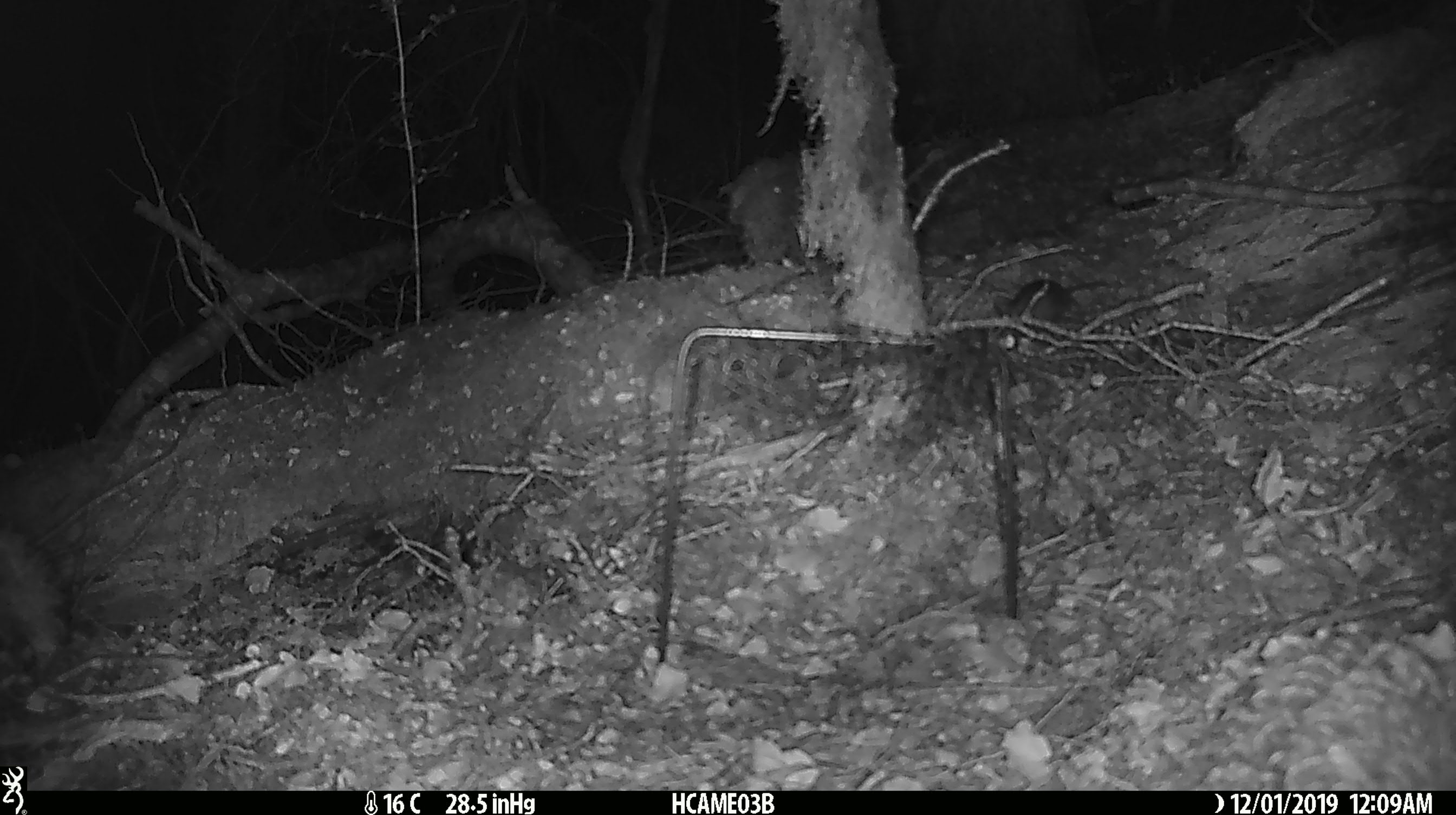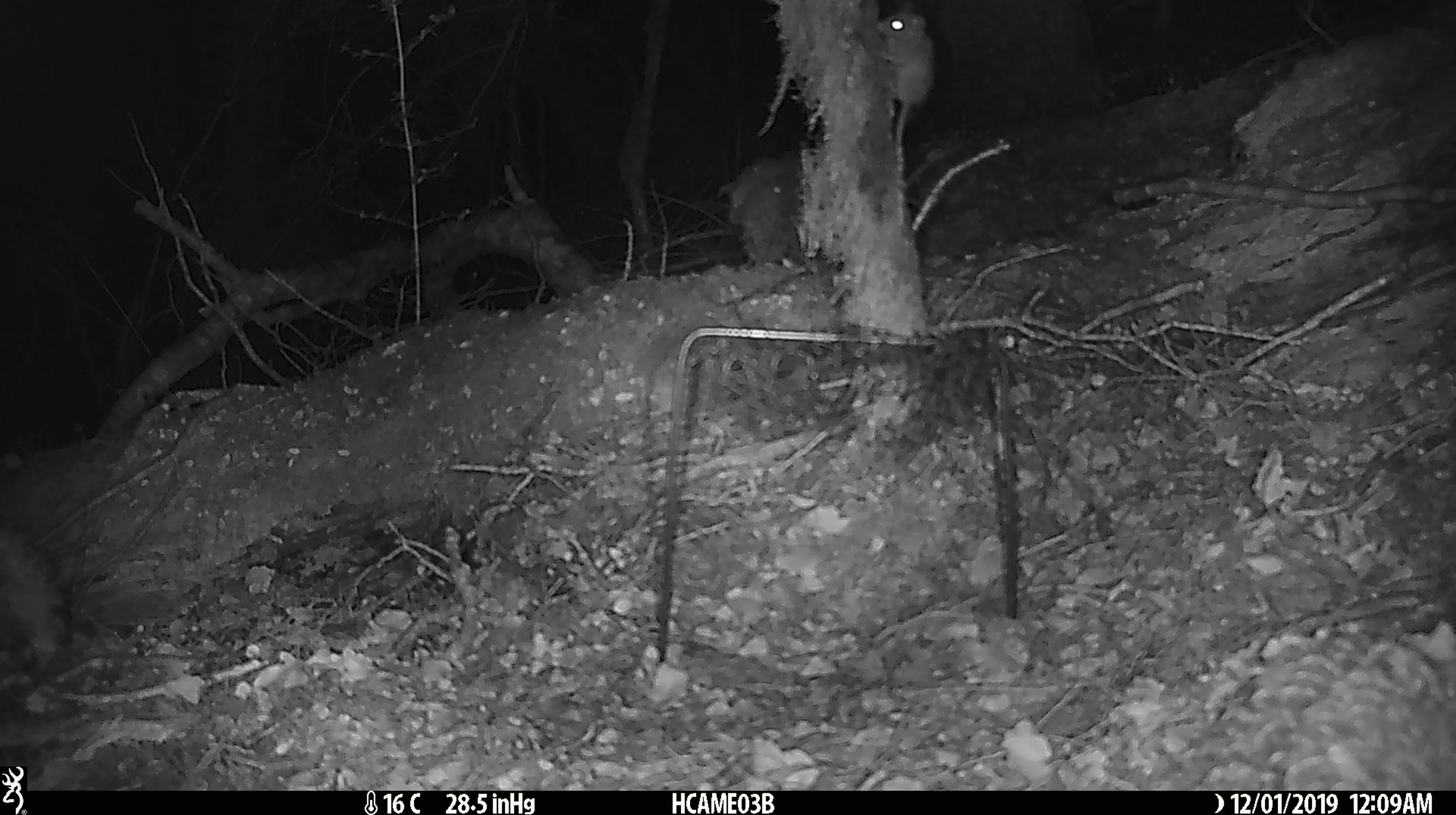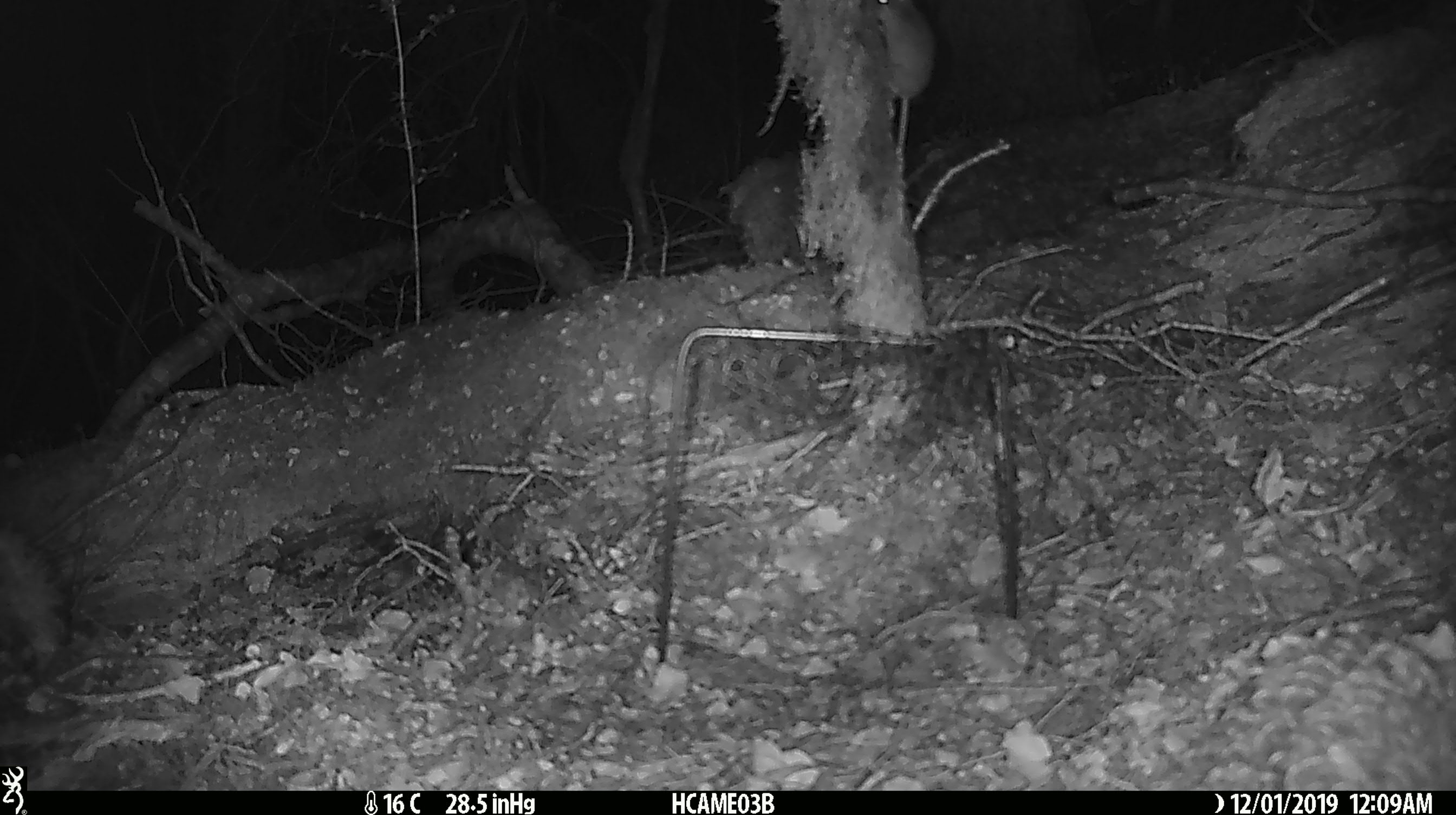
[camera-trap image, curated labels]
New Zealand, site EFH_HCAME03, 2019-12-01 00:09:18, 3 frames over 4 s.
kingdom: Animalia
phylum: Chordata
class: Mammalia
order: Rodentia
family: Muridae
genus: Mus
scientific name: Mus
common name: mouse